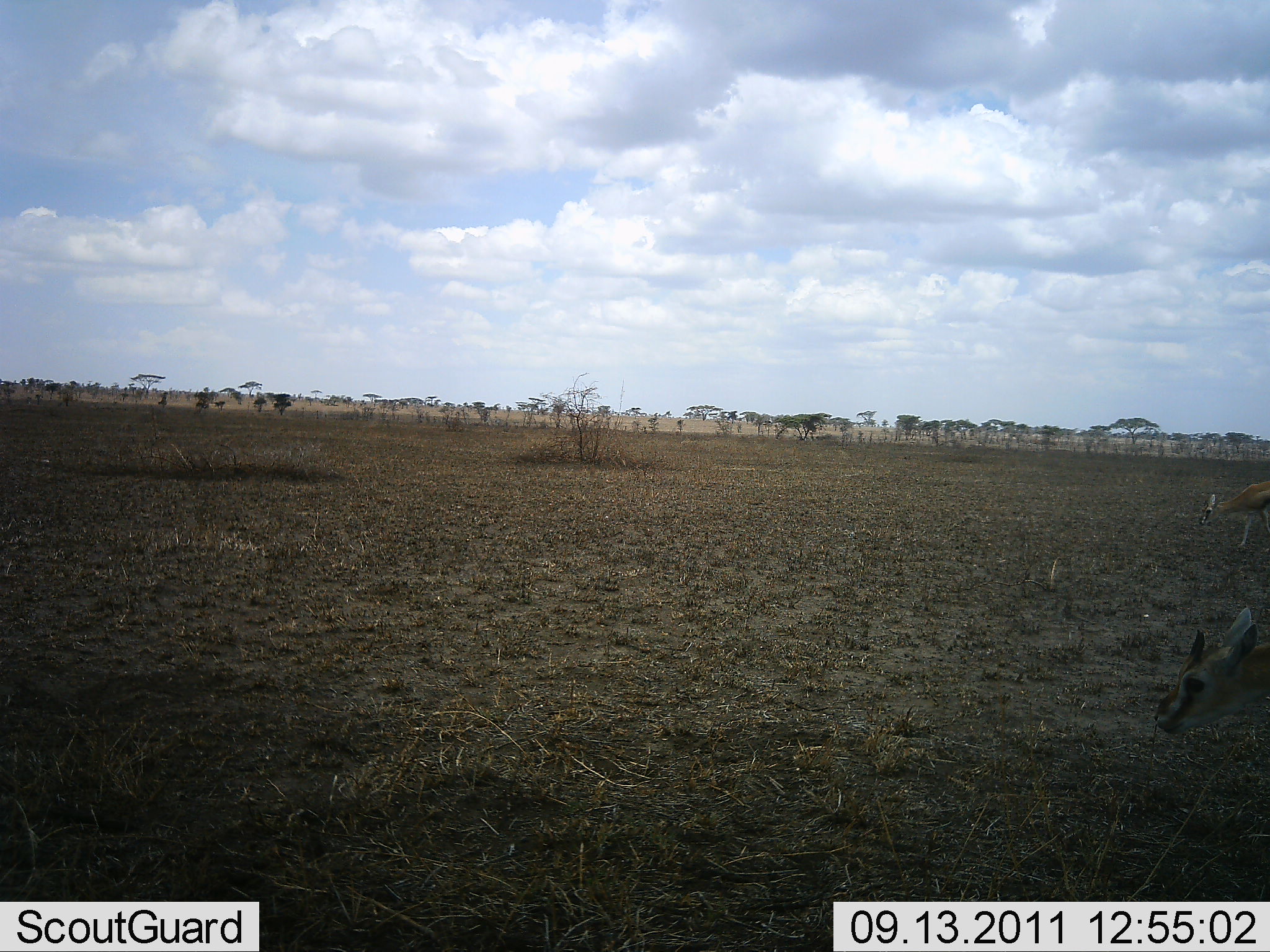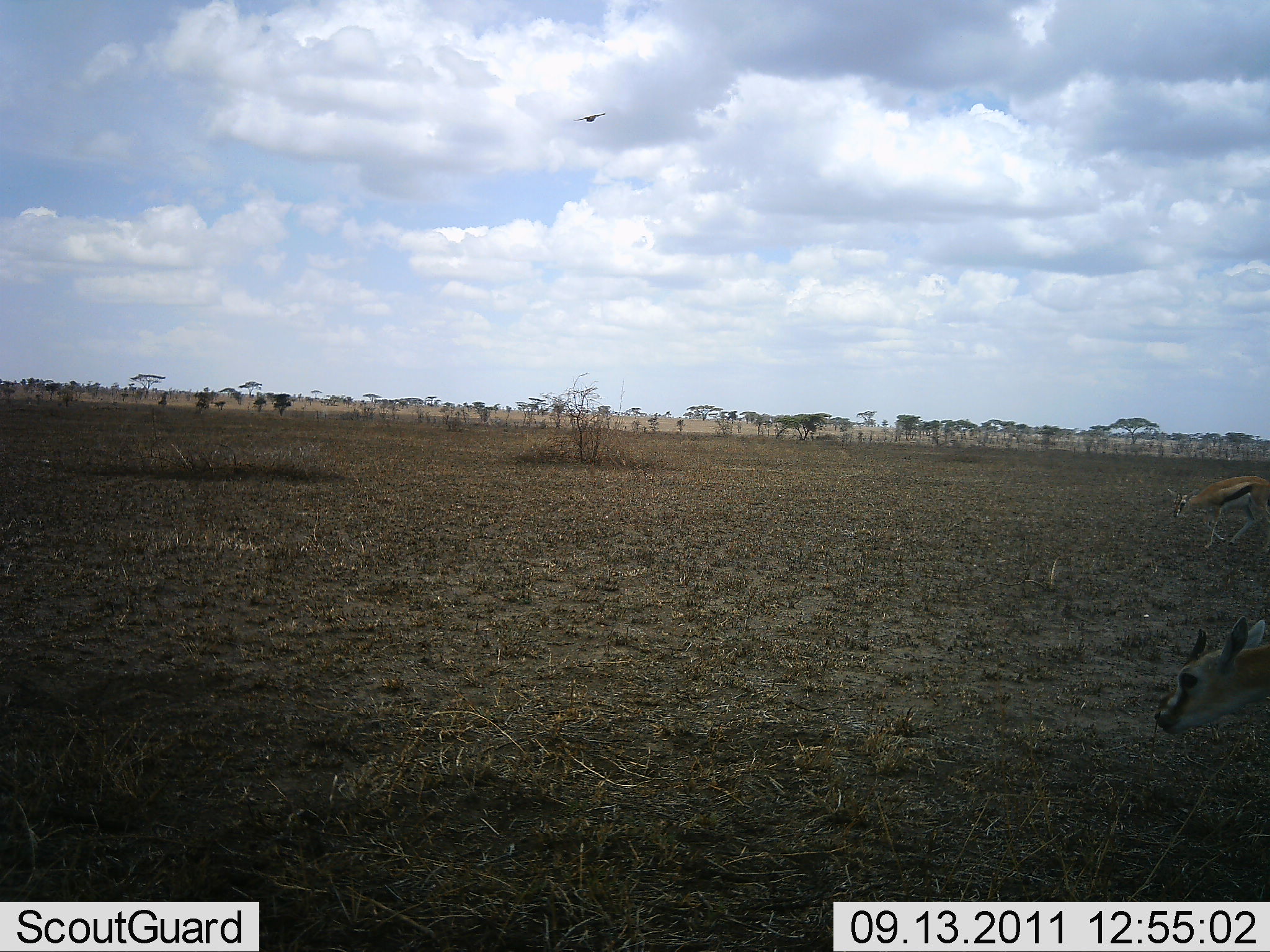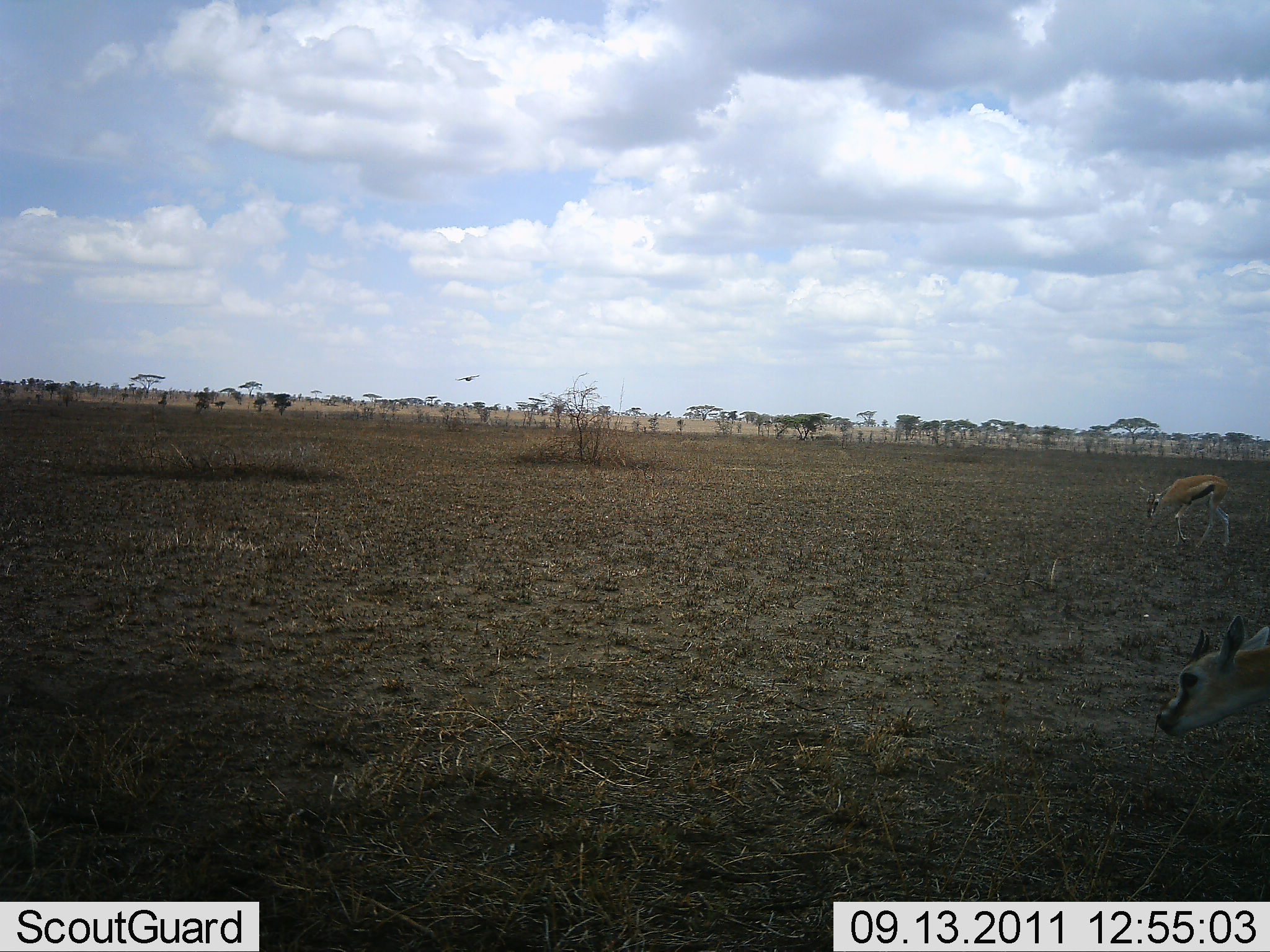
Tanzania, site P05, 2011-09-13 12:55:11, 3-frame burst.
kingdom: Animalia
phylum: Chordata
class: Mammalia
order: Artiodactyla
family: Bovidae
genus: Eudorcas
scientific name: Eudorcas thomsonii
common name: thomson's gazelle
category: gazellethomsons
Gazellethomsons (thomson's gazelle) (Eudorcas thomsonii), count 2. Behavior (volunteer vote fractions): standing 31%, resting 0%, moving 85%, interacting 0%. Young present (vote fraction): 8%. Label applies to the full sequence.